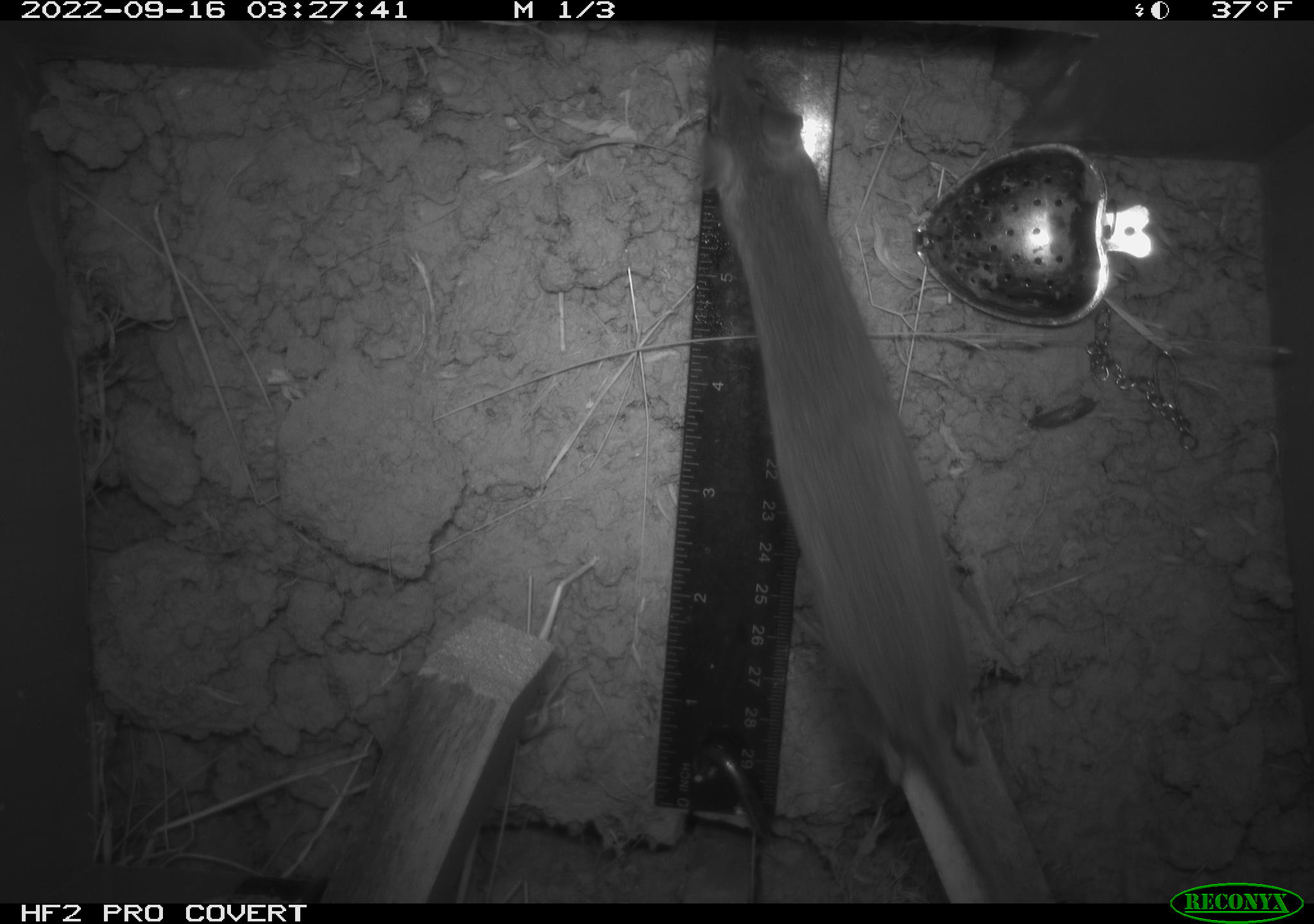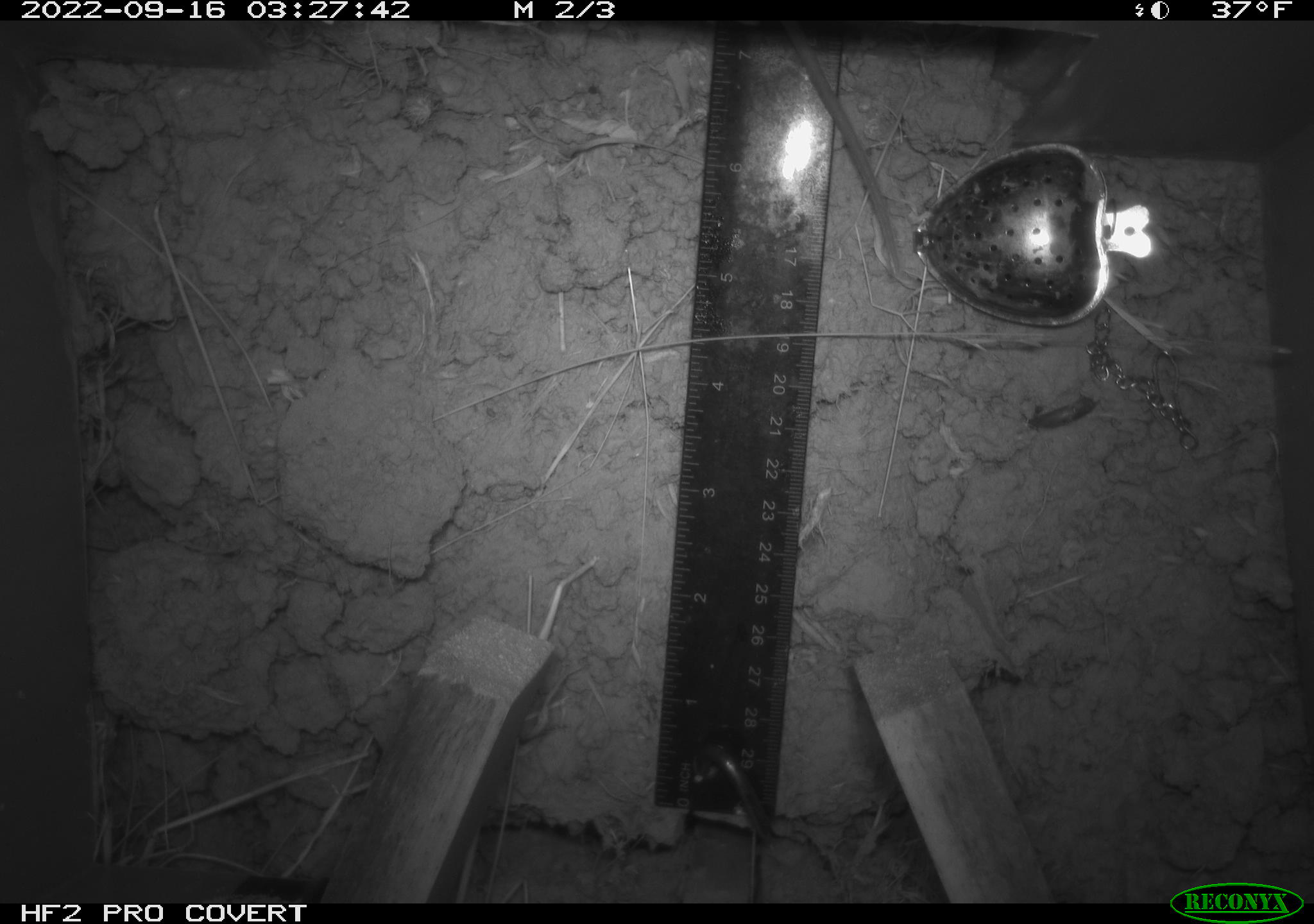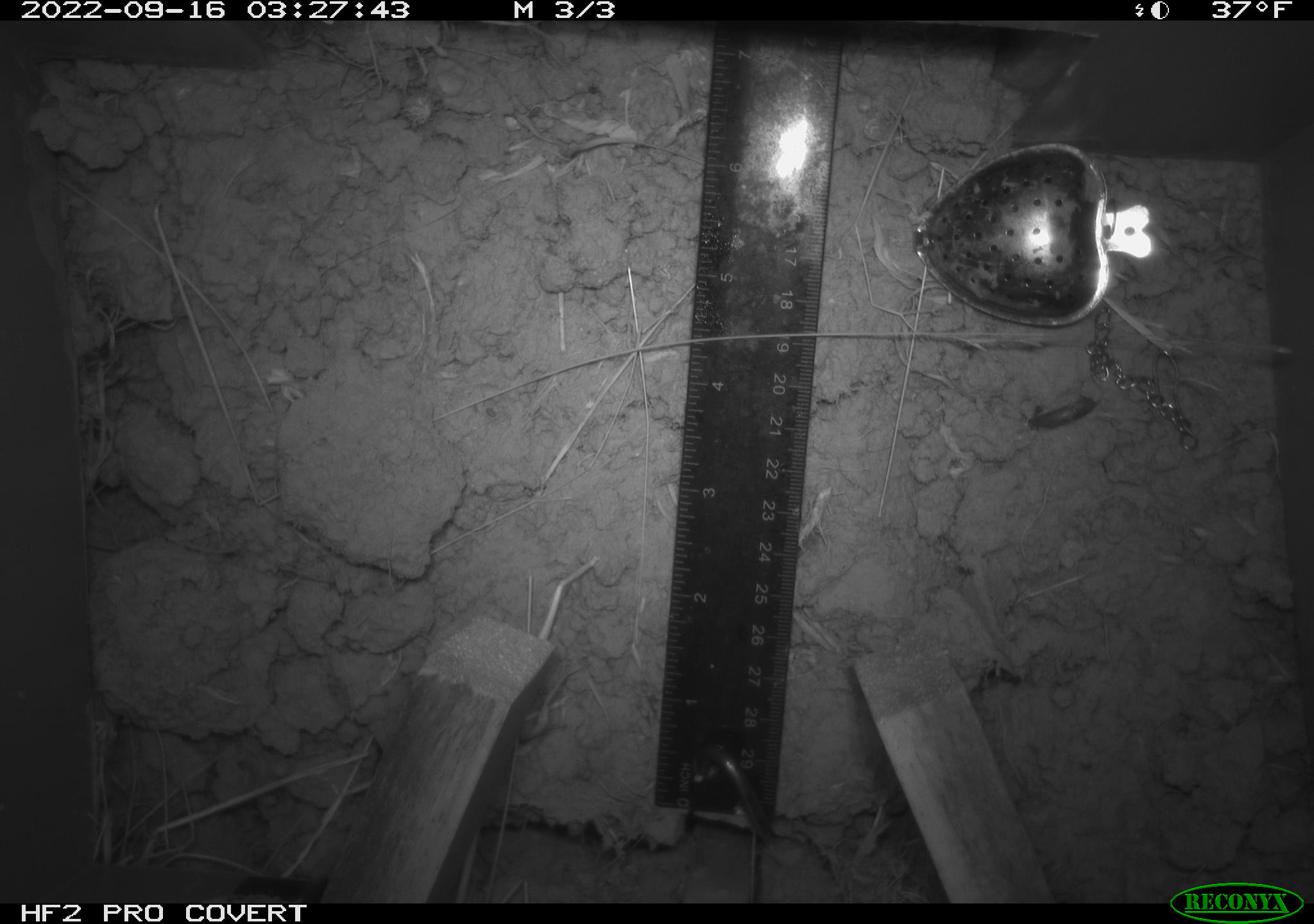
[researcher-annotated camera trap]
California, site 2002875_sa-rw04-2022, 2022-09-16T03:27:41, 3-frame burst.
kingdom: Animalia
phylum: Chordata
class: Mammalia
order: Rodentia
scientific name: Rodentia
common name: mouse species